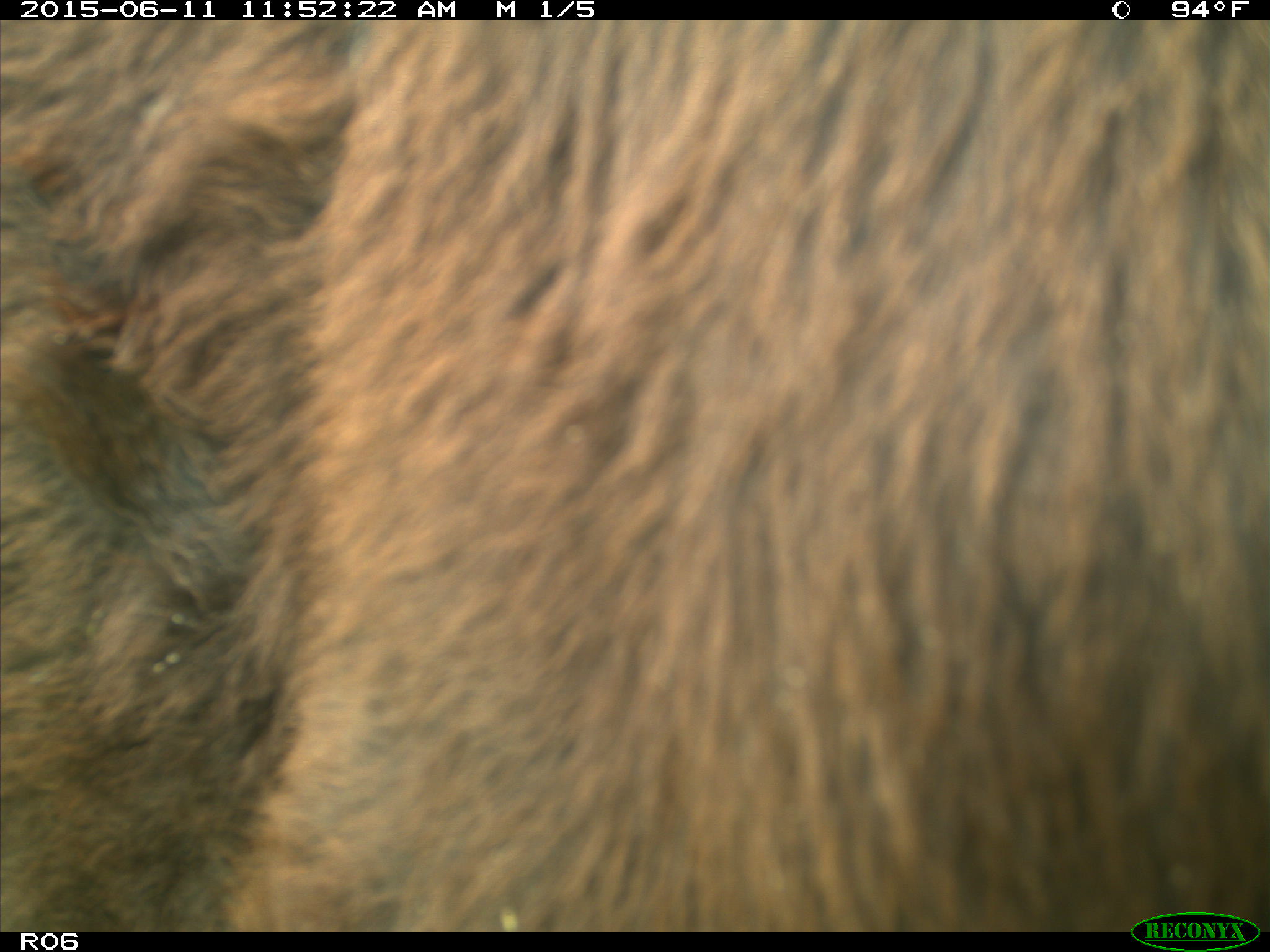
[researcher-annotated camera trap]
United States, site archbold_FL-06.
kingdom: Animalia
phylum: Chordata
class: Mammalia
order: Artiodactyla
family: Bovidae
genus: Bos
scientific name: Bos taurus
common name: domestic cow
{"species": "Bos taurus (domestic cow)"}